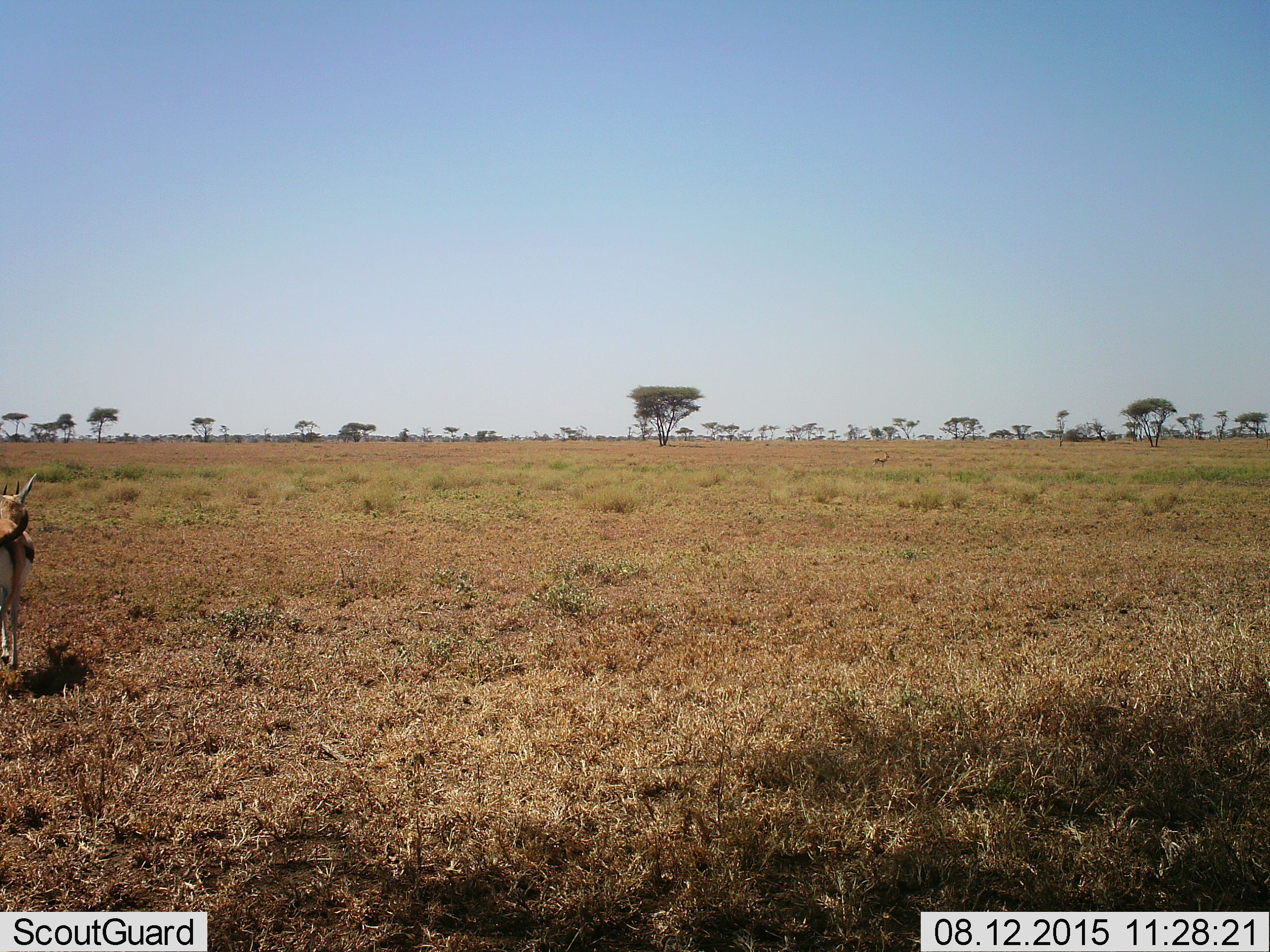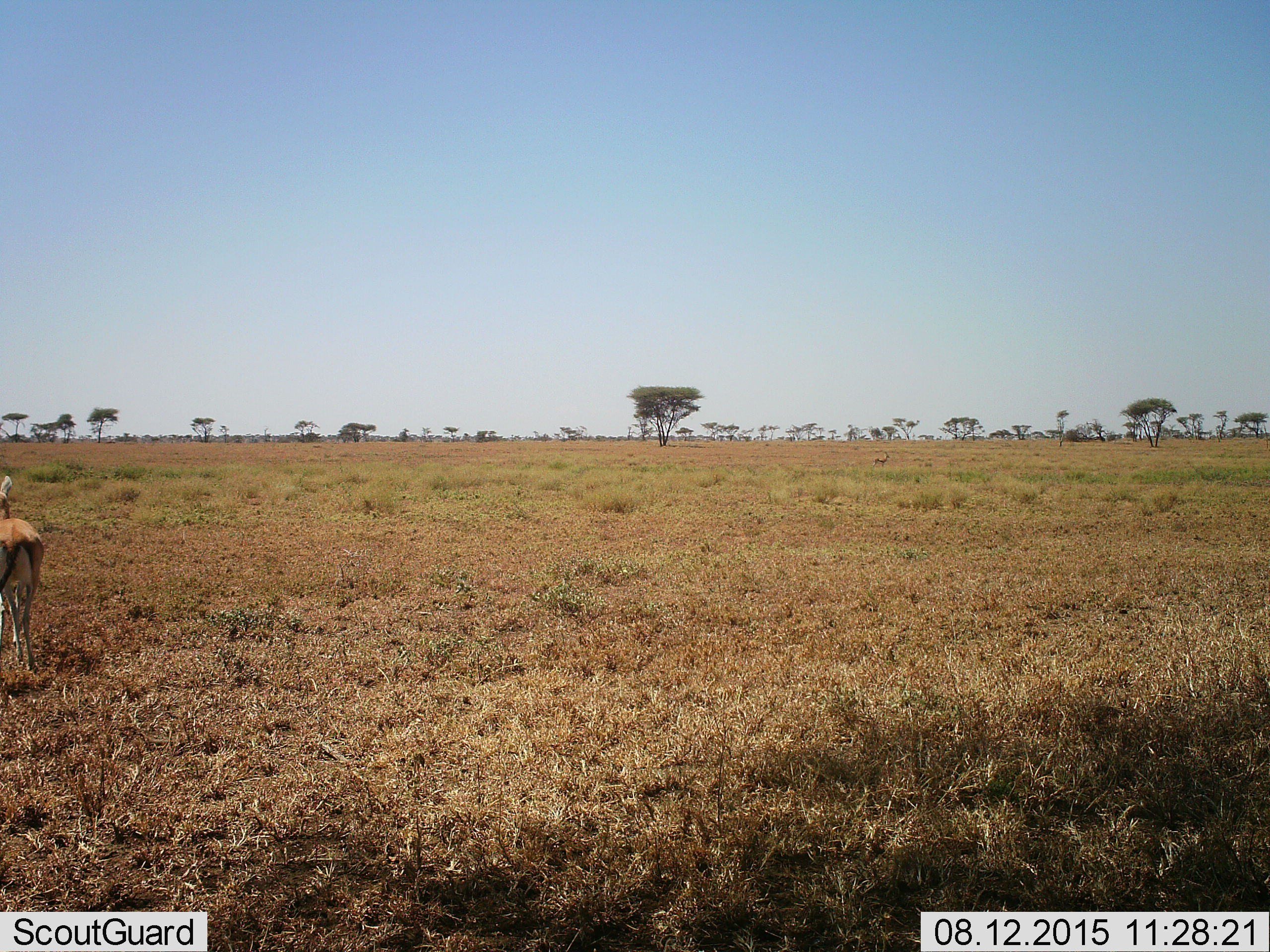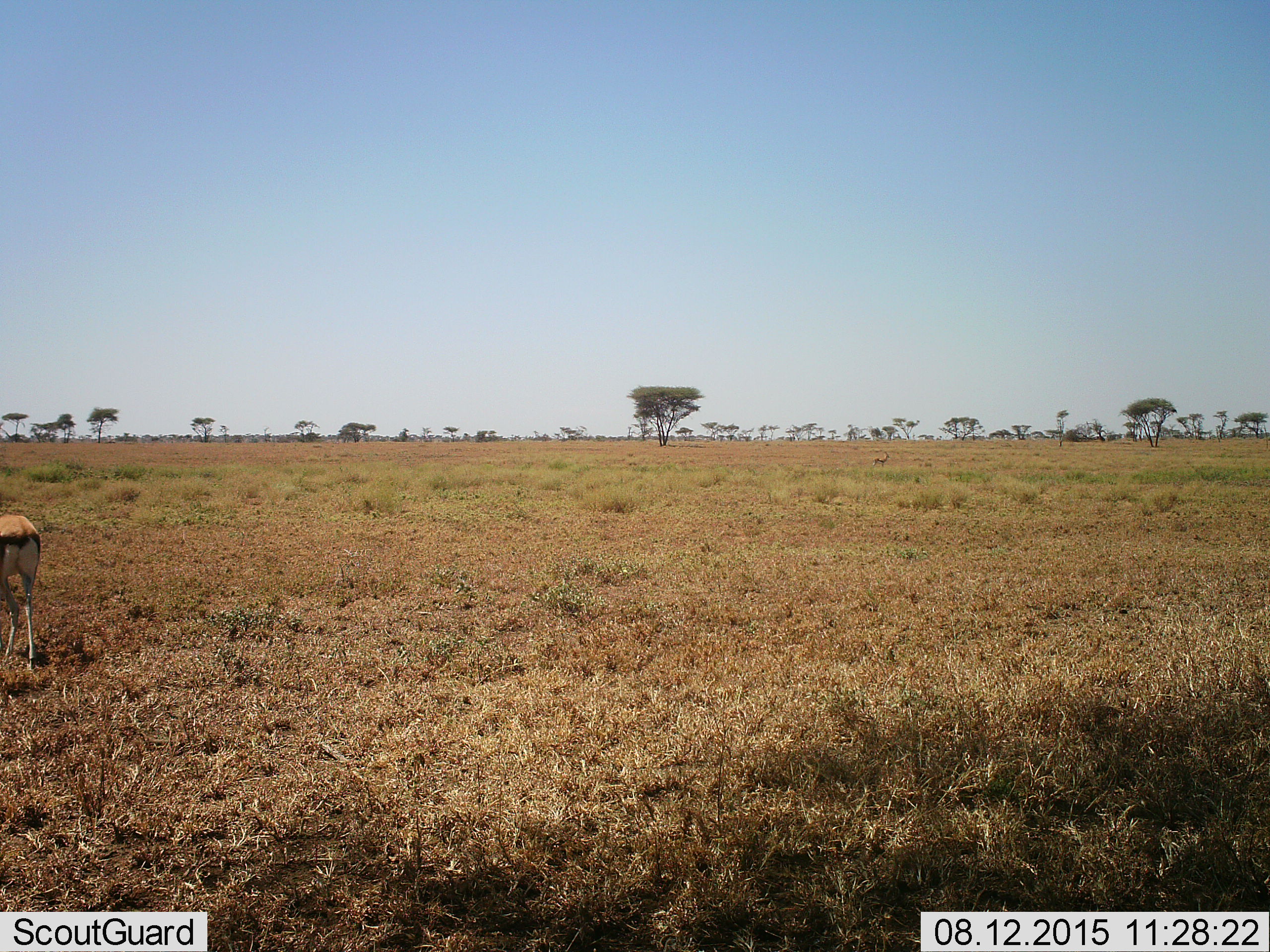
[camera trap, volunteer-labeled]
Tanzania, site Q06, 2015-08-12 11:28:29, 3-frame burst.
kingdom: Animalia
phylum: Chordata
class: Mammalia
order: Artiodactyla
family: Bovidae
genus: Eudorcas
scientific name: Eudorcas thomsonii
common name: thomson's gazelle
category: gazellethomsons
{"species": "gazellethomsons (thomson's gazelle) (Eudorcas thomsonii)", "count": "1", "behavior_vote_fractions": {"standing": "44%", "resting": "11%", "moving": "67%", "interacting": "0%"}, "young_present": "0%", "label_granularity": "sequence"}